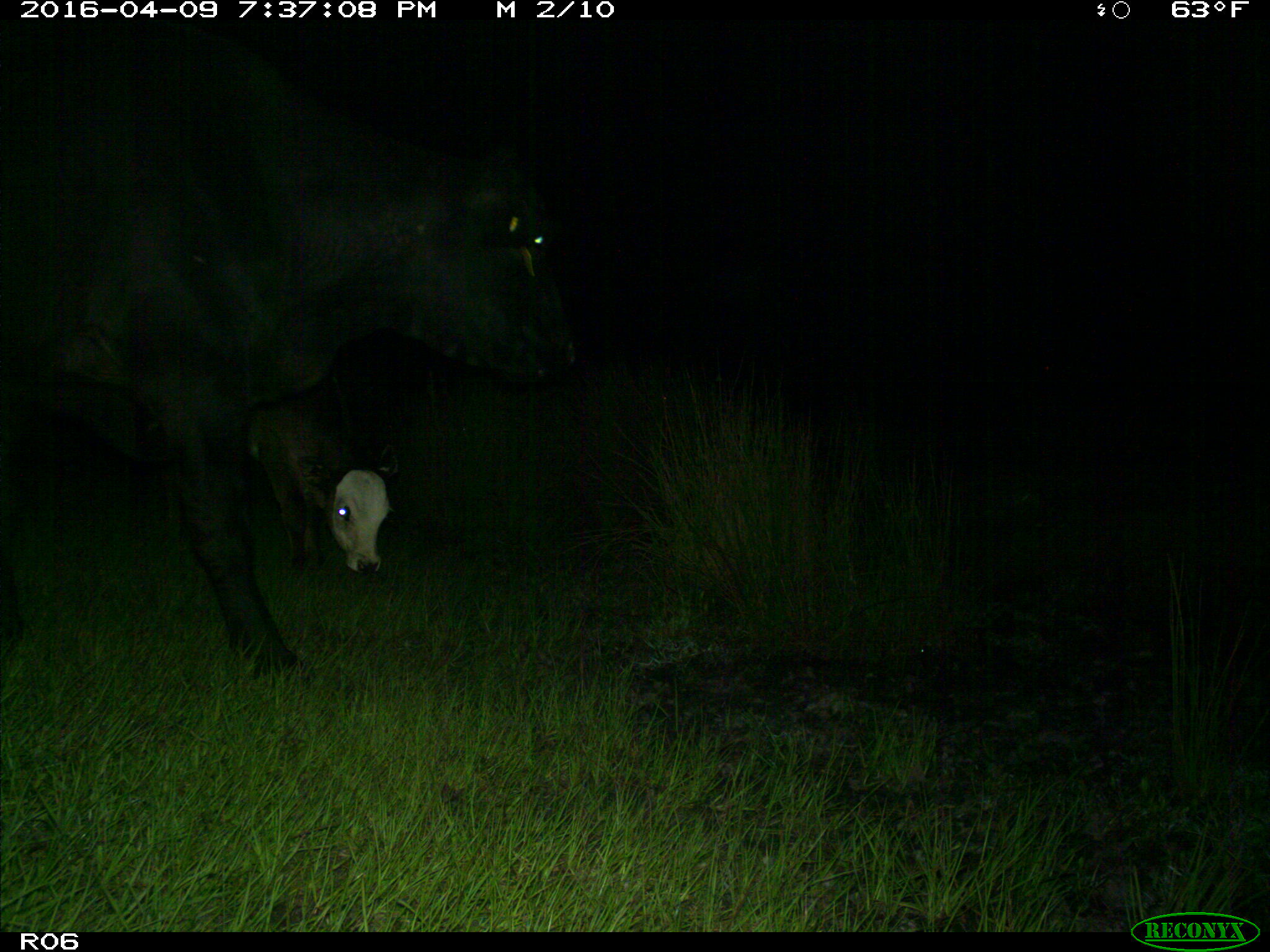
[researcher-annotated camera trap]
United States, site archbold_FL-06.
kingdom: Animalia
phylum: Chordata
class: Mammalia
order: Artiodactyla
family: Bovidae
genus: Bos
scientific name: Bos taurus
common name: domestic cow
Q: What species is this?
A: Bos taurus (domestic cow).